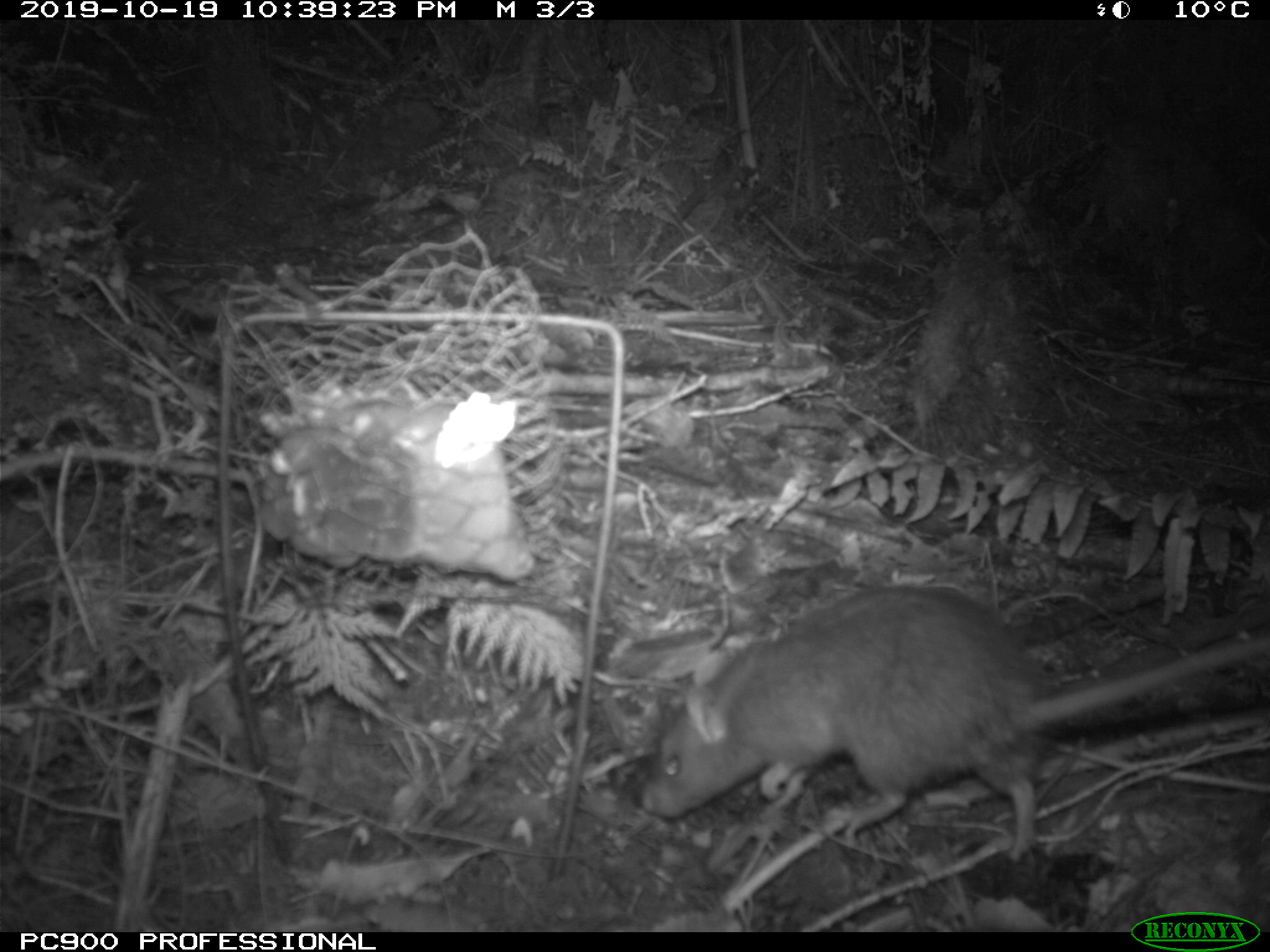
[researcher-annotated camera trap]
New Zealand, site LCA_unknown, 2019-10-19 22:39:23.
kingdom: Animalia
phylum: Chordata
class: Mammalia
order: Rodentia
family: Muridae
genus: Rattus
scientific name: Rattus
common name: rat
Rat (Rattus).